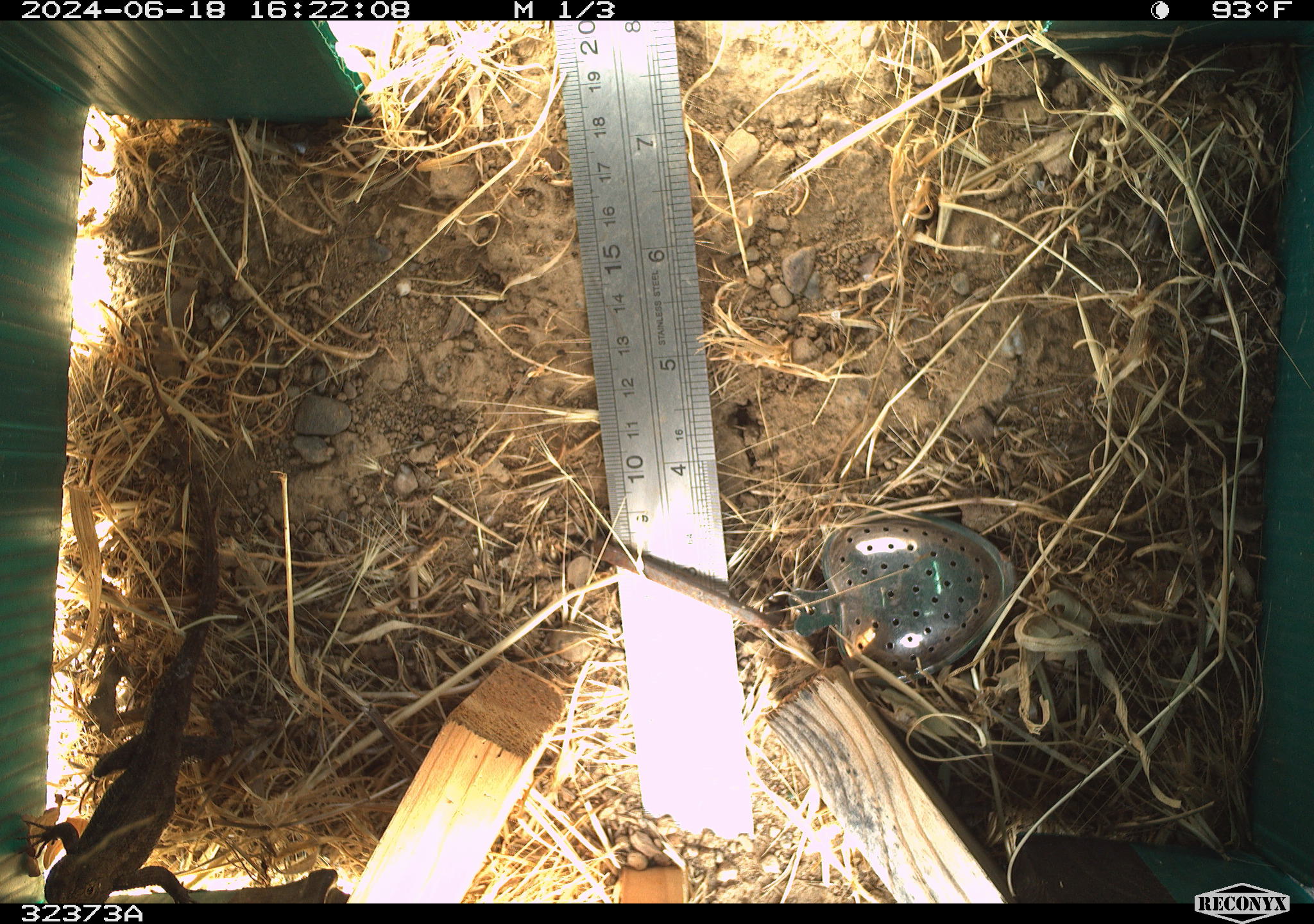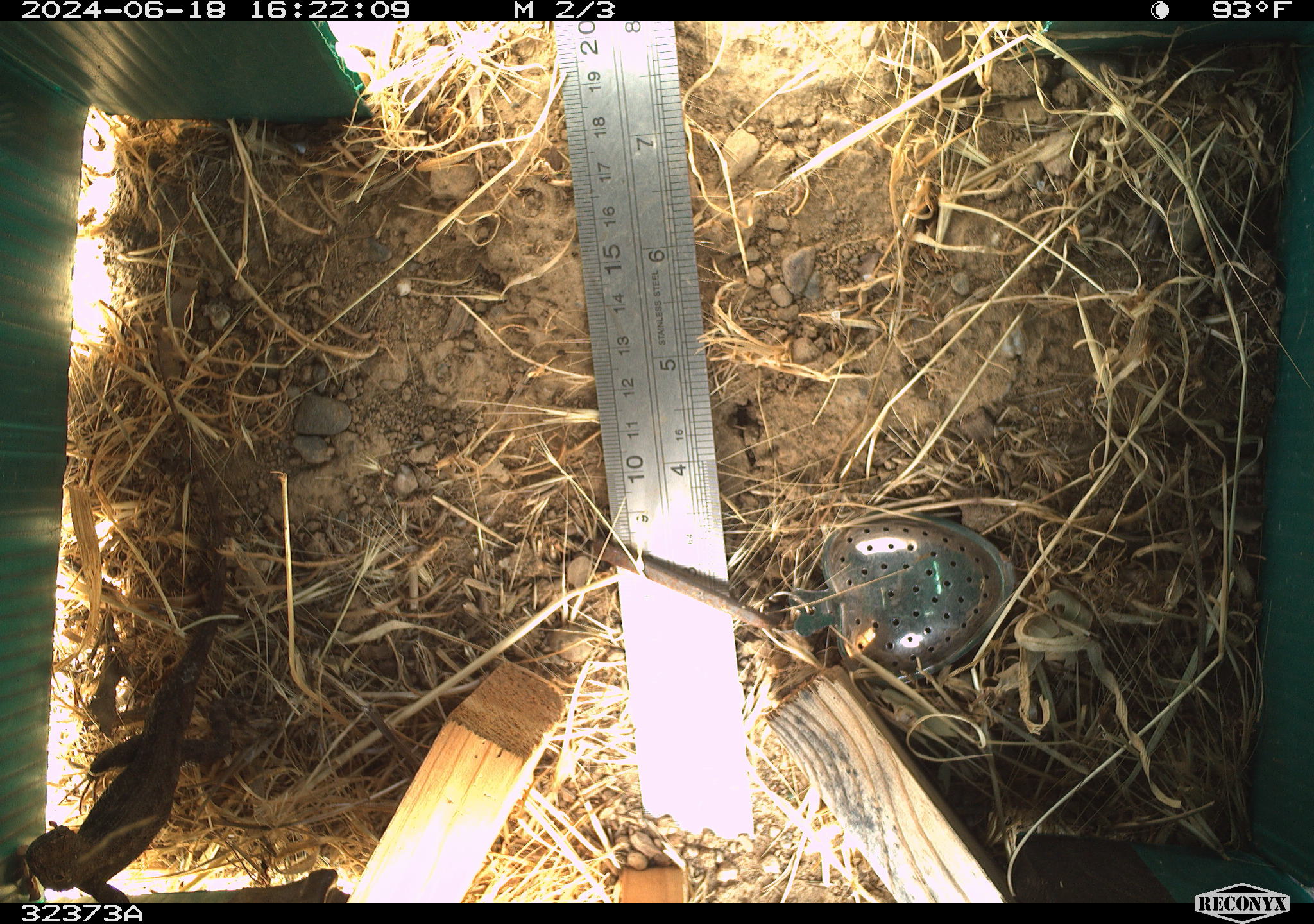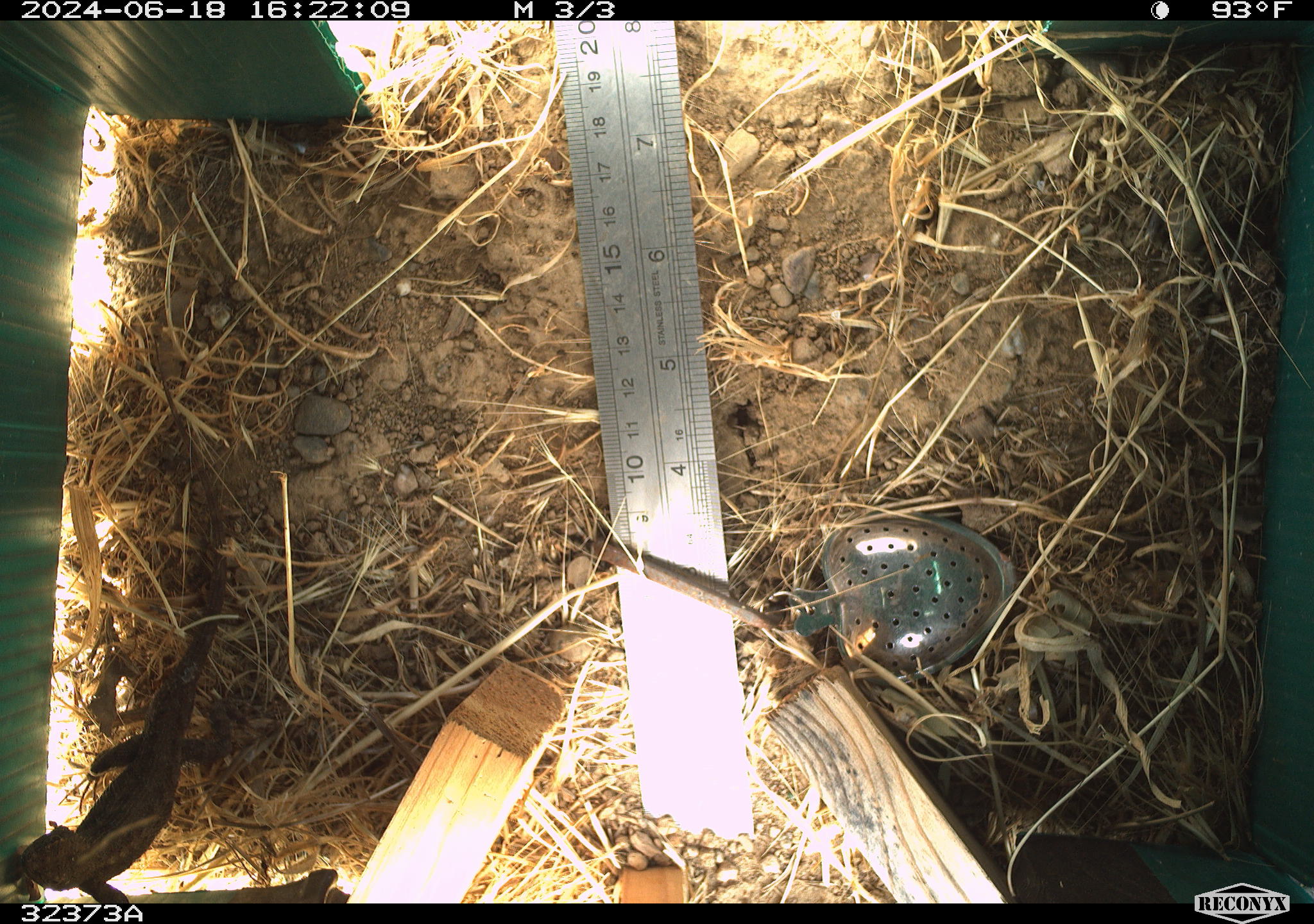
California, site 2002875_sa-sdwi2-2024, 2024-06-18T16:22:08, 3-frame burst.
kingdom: Animalia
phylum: Chordata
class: Reptilia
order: Squamata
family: Phrynosomatidae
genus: Sceloporus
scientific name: Sceloporus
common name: spiny lizards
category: sceloporus species